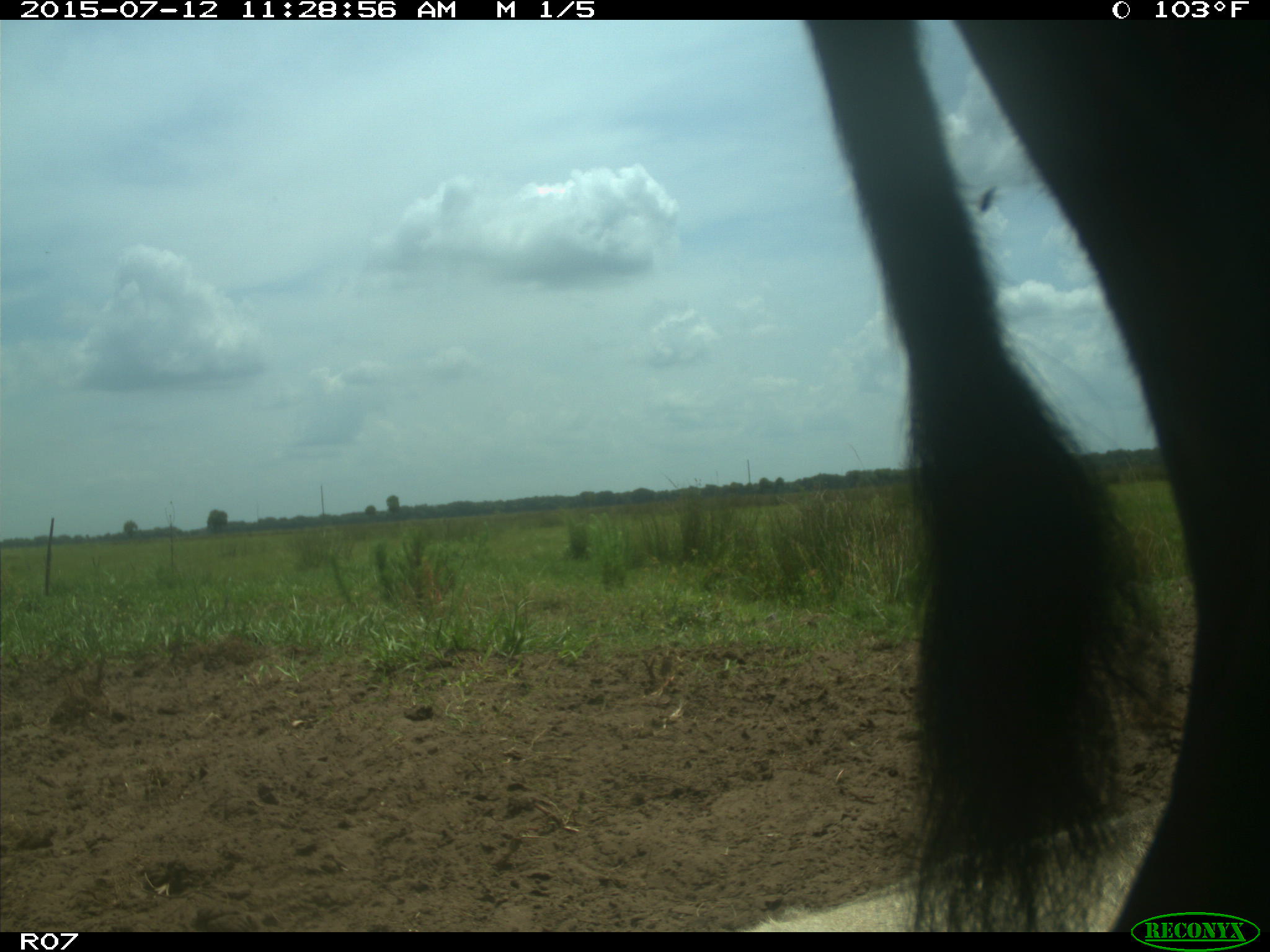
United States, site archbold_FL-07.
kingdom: Animalia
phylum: Chordata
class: Mammalia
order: Artiodactyla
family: Bovidae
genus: Bos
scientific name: Bos taurus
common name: domestic cow